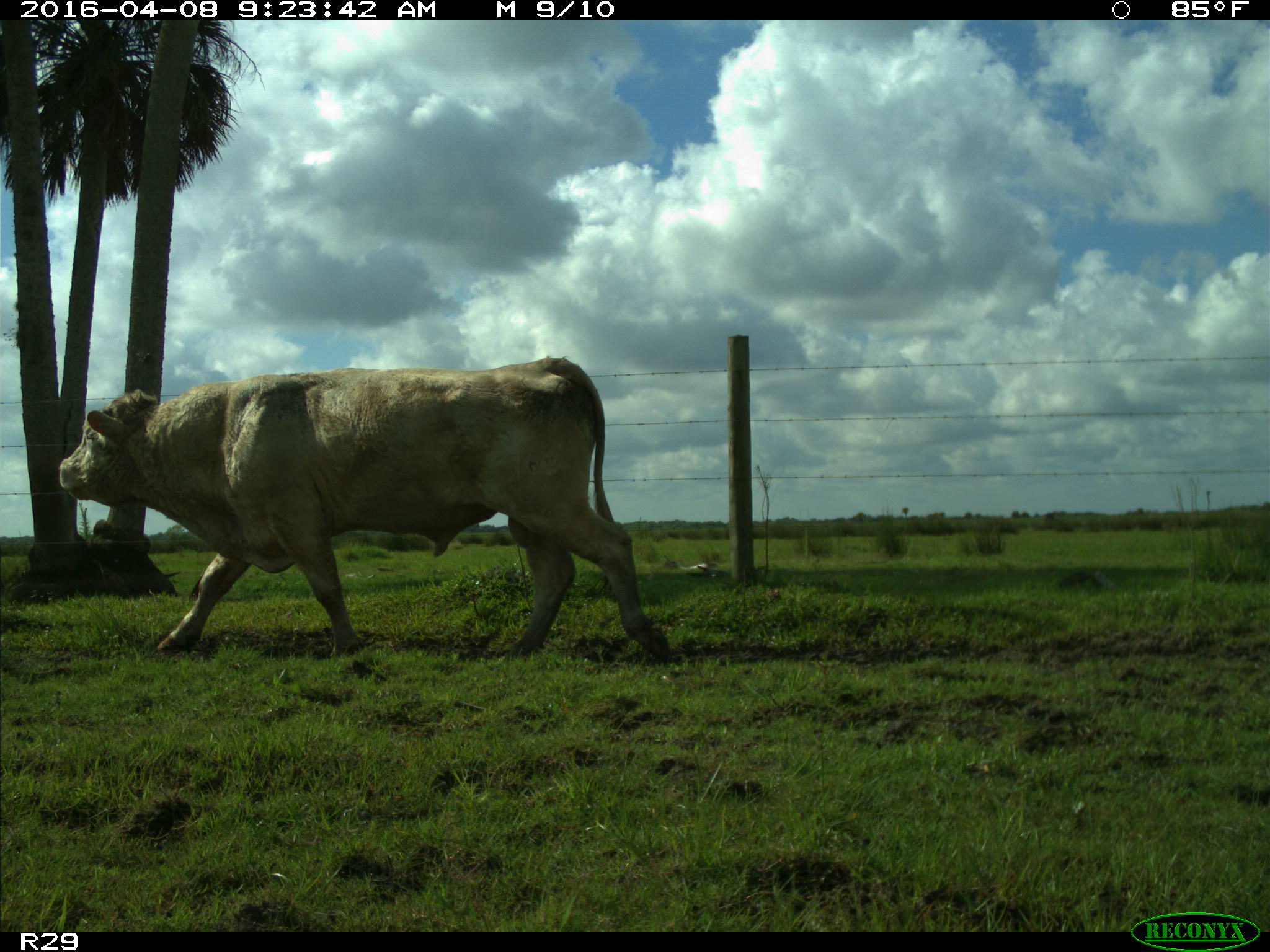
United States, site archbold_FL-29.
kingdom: Animalia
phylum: Chordata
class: Mammalia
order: Artiodactyla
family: Bovidae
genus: Bos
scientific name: Bos taurus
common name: domestic cow